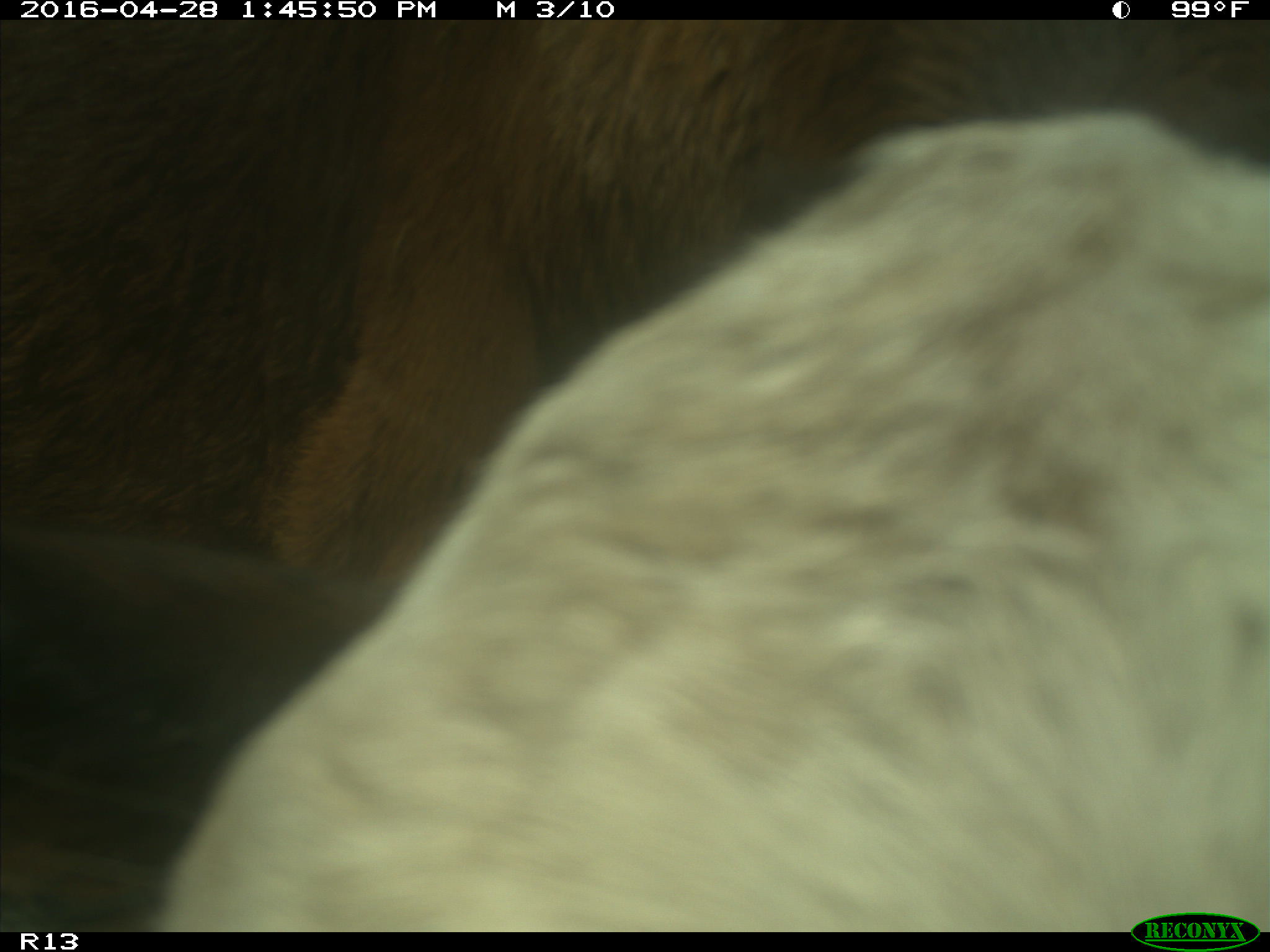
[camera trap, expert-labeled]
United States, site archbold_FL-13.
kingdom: Animalia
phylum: Chordata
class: Mammalia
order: Artiodactyla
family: Bovidae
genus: Bos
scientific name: Bos taurus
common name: domestic cow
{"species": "Bos taurus (domestic cow)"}